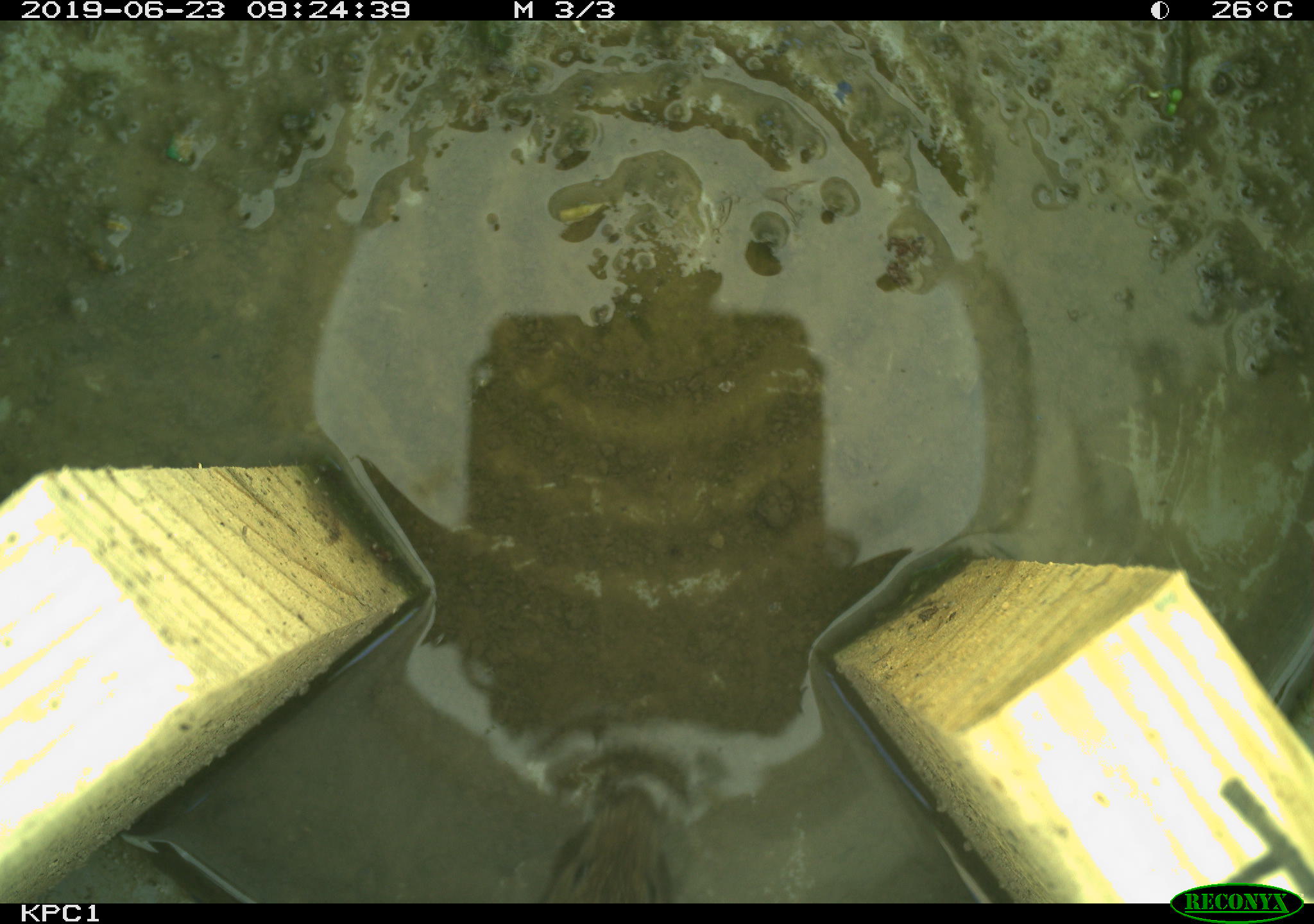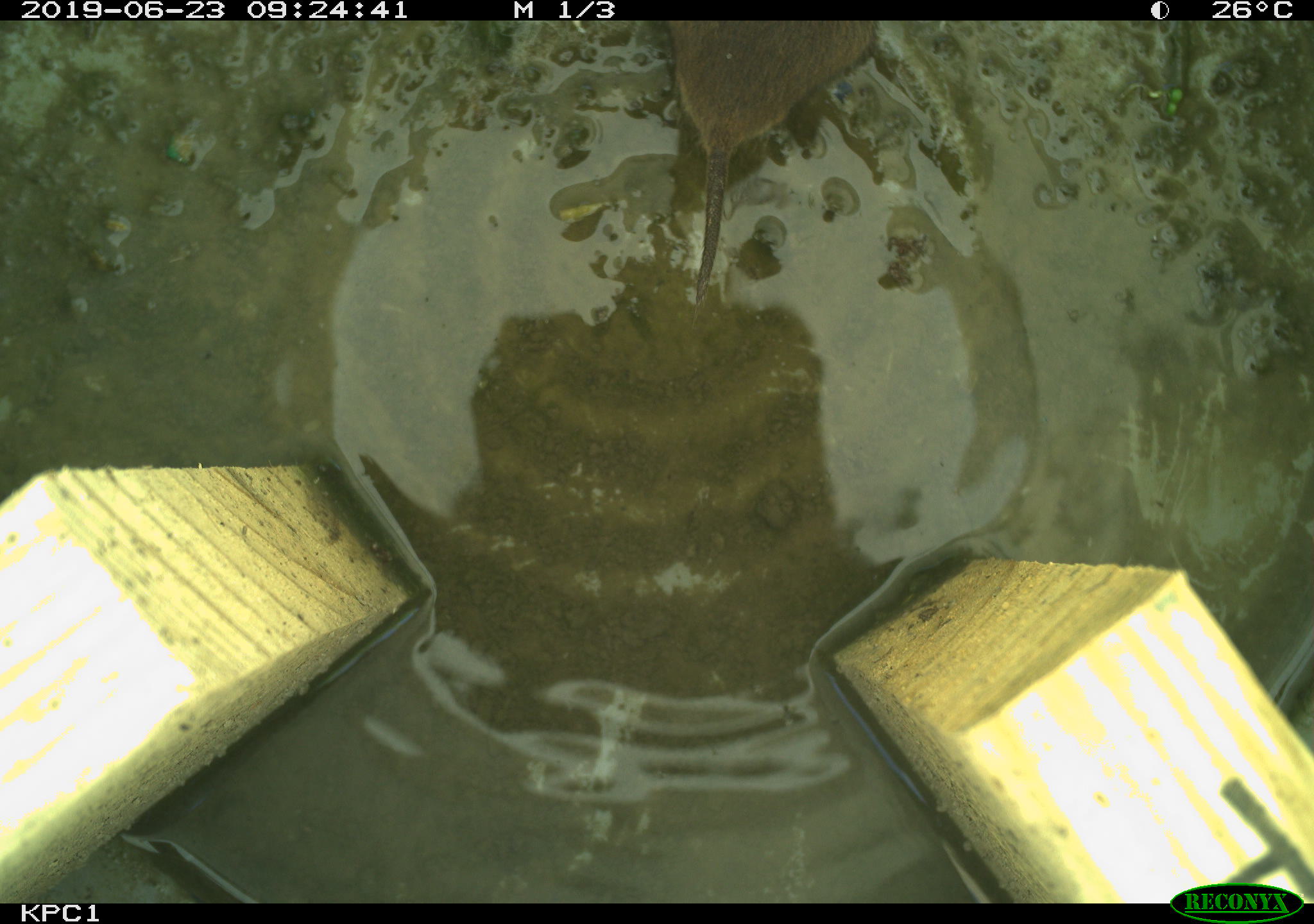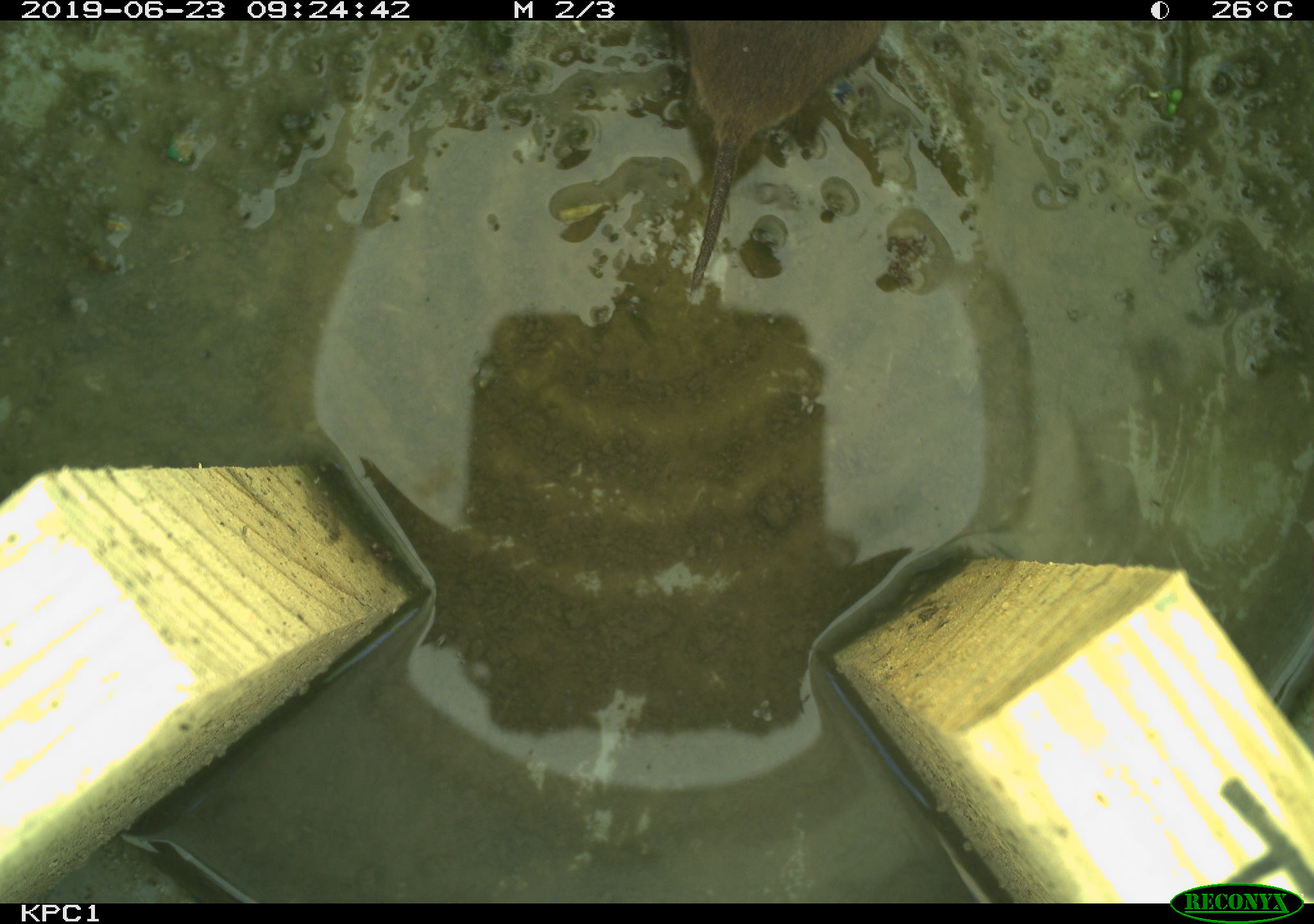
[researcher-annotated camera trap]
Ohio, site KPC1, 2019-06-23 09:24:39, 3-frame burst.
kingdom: Animalia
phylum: Chordata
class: Mammalia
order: Rodentia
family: Cricetidae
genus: Microtus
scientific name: Microtus pennsylvanicus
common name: meadow vole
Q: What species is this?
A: Meadow vole (Microtus pennsylvanicus).